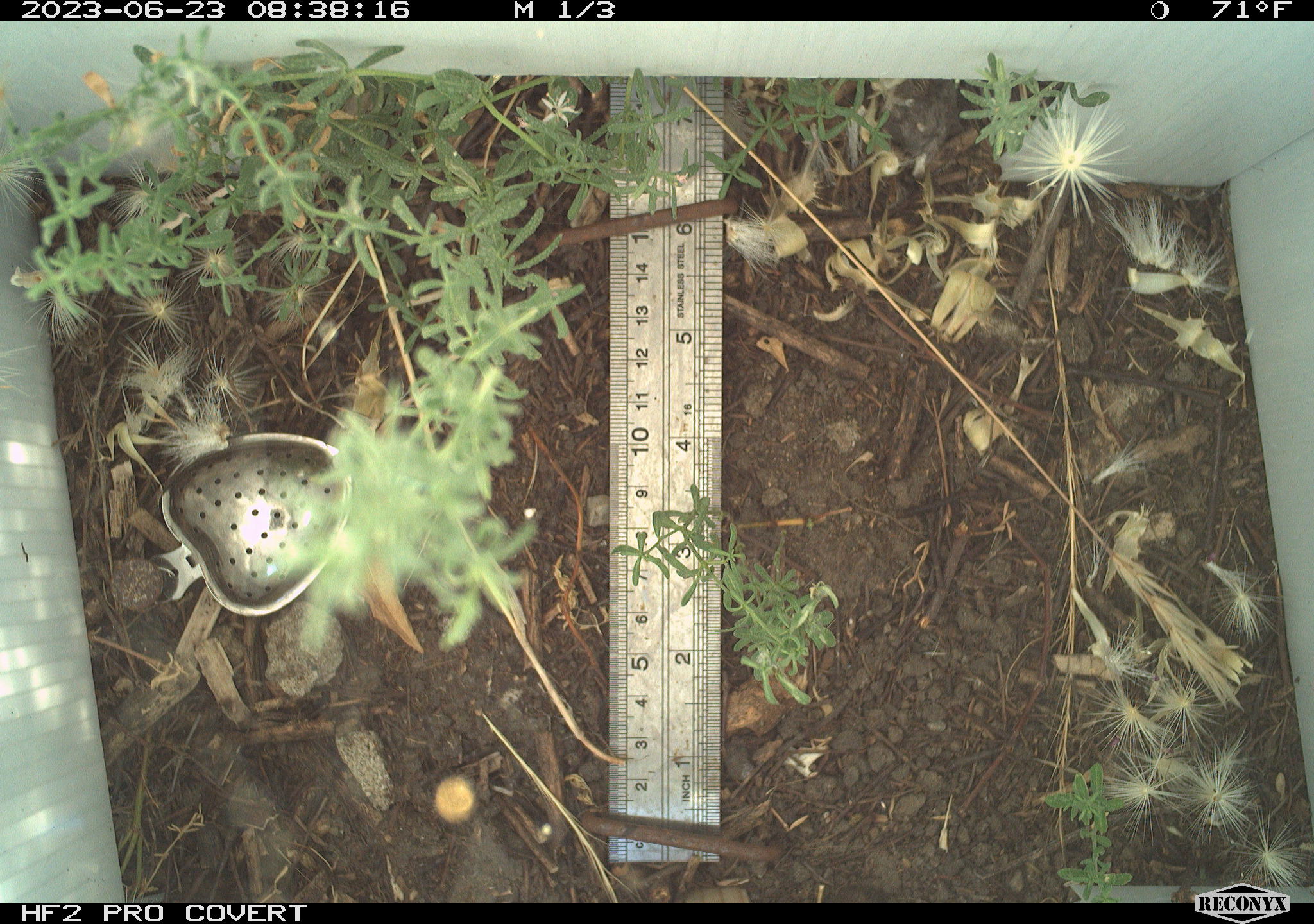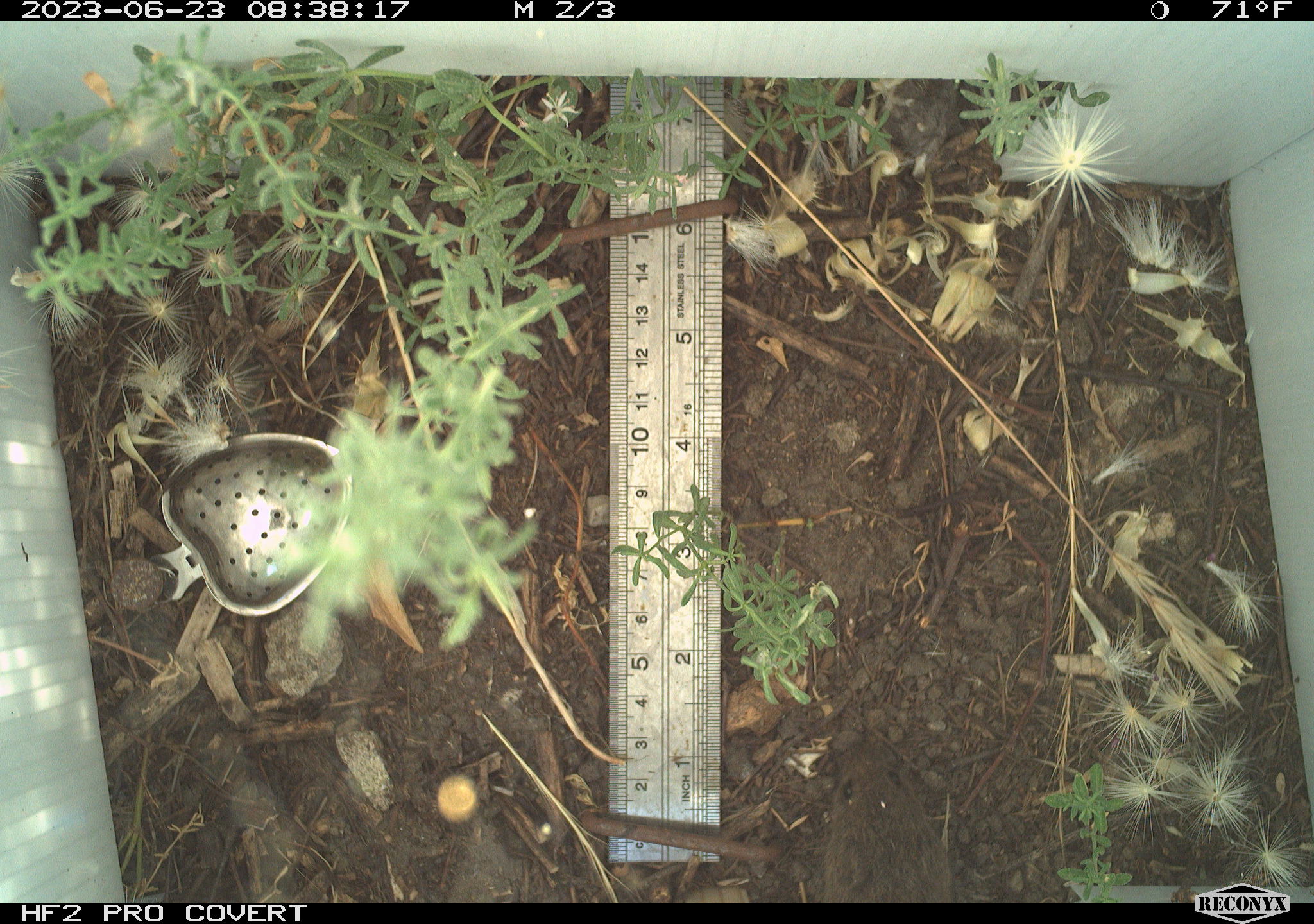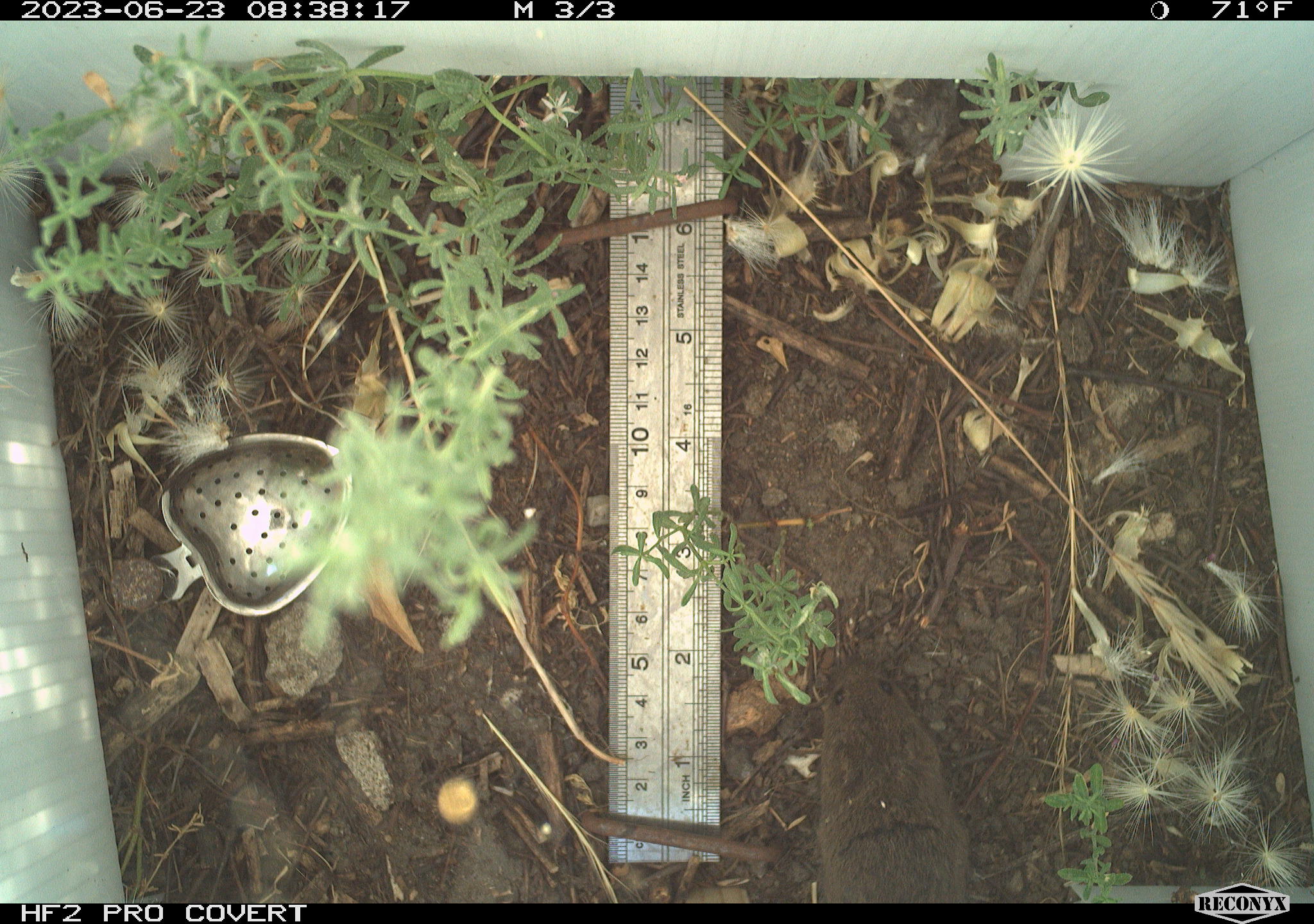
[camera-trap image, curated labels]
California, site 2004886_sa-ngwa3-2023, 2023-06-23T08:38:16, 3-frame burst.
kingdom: Animalia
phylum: Chordata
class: Mammalia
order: Rodentia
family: Cricetidae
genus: Microtus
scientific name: Microtus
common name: meadow vole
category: microtus species